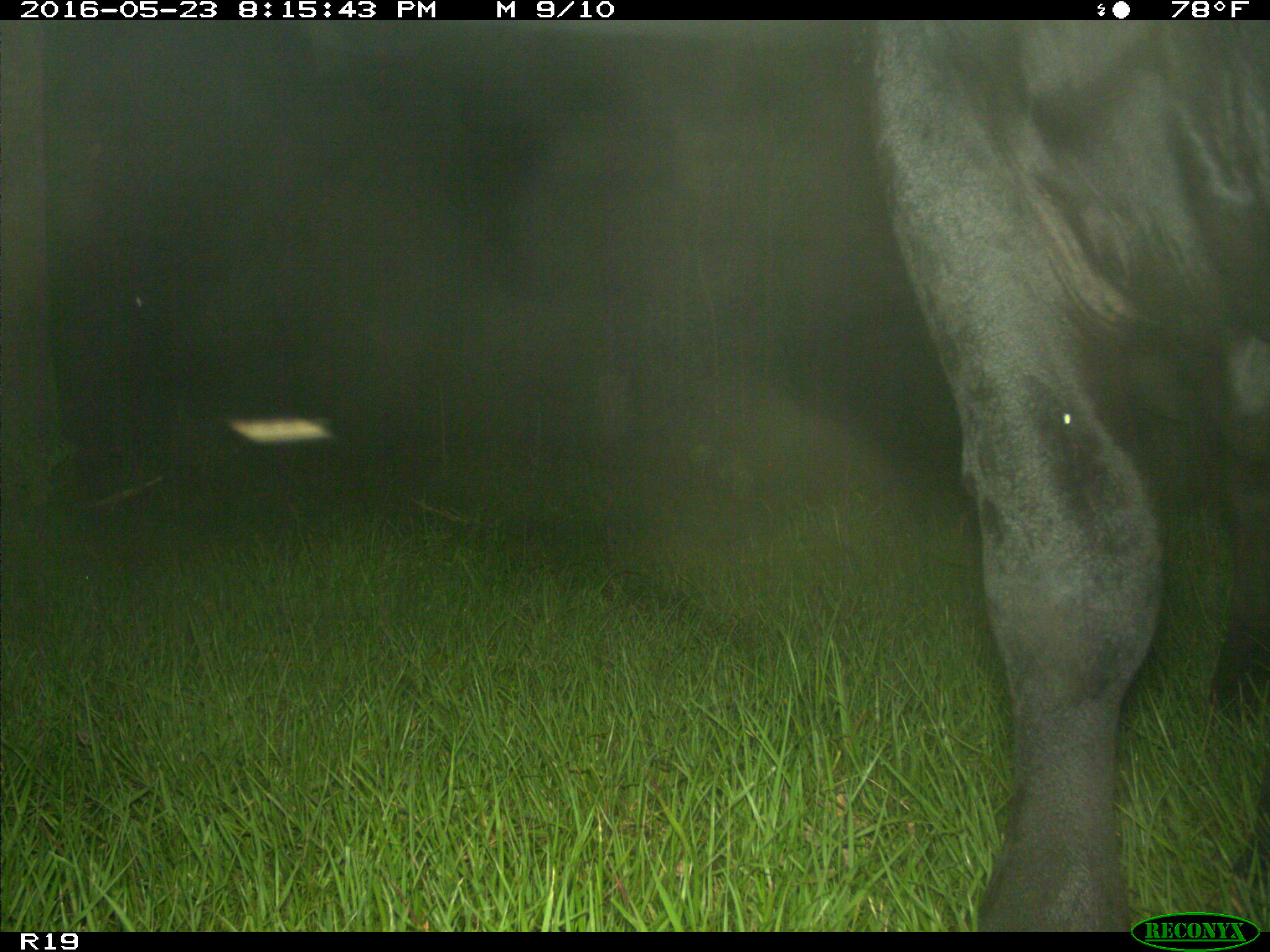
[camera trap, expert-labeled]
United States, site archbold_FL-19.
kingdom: Animalia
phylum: Chordata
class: Mammalia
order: Artiodactyla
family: Bovidae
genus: Bos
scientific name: Bos taurus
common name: domestic cow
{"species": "Bos taurus (domestic cow)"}